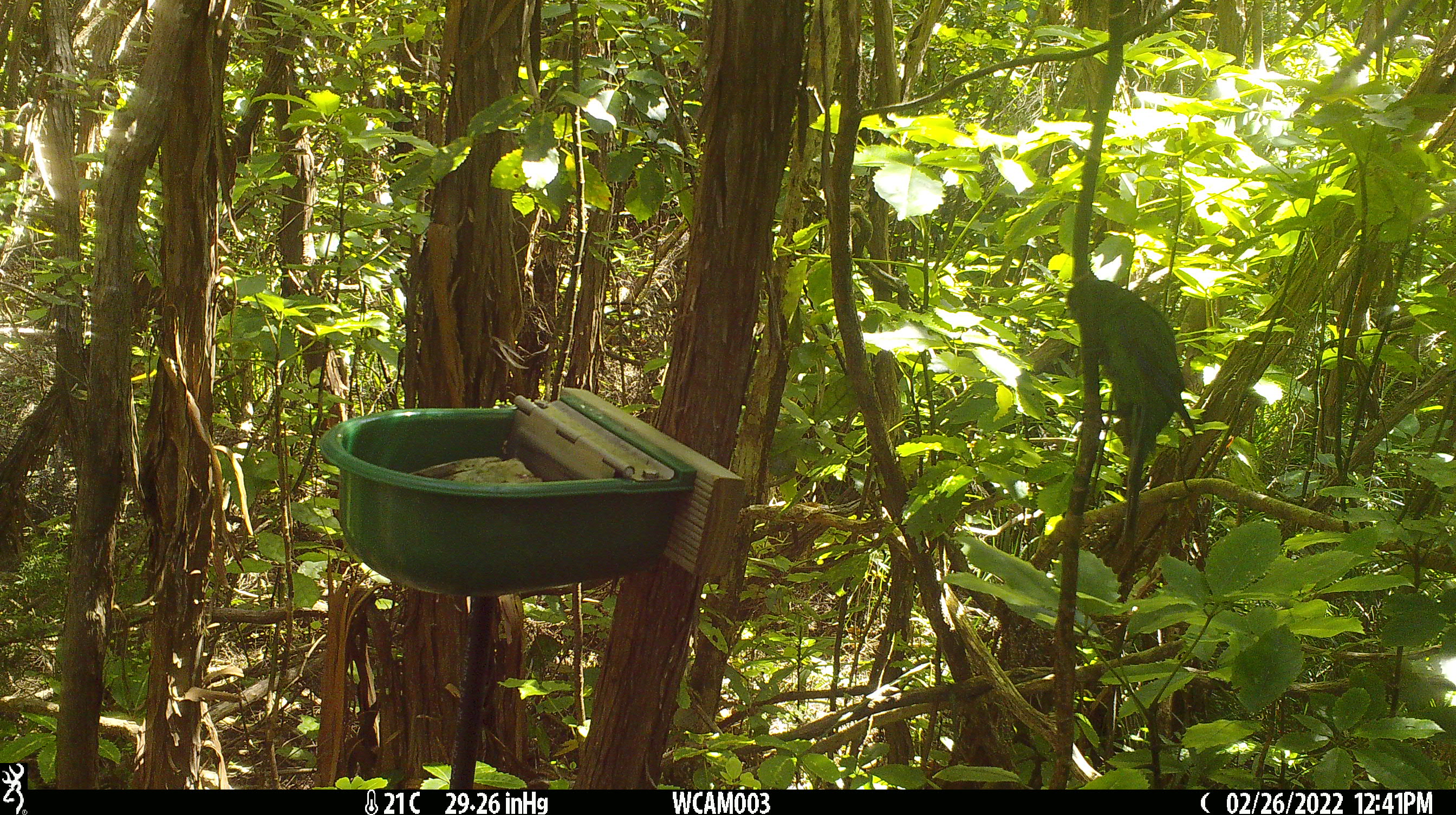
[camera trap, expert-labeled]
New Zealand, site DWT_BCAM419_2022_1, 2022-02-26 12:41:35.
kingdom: Animalia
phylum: Chordata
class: Aves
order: Psittaciformes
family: Psittaculidae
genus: Cyanoramphus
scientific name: Cyanoramphus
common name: parakeet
Parakeet (Cyanoramphus).